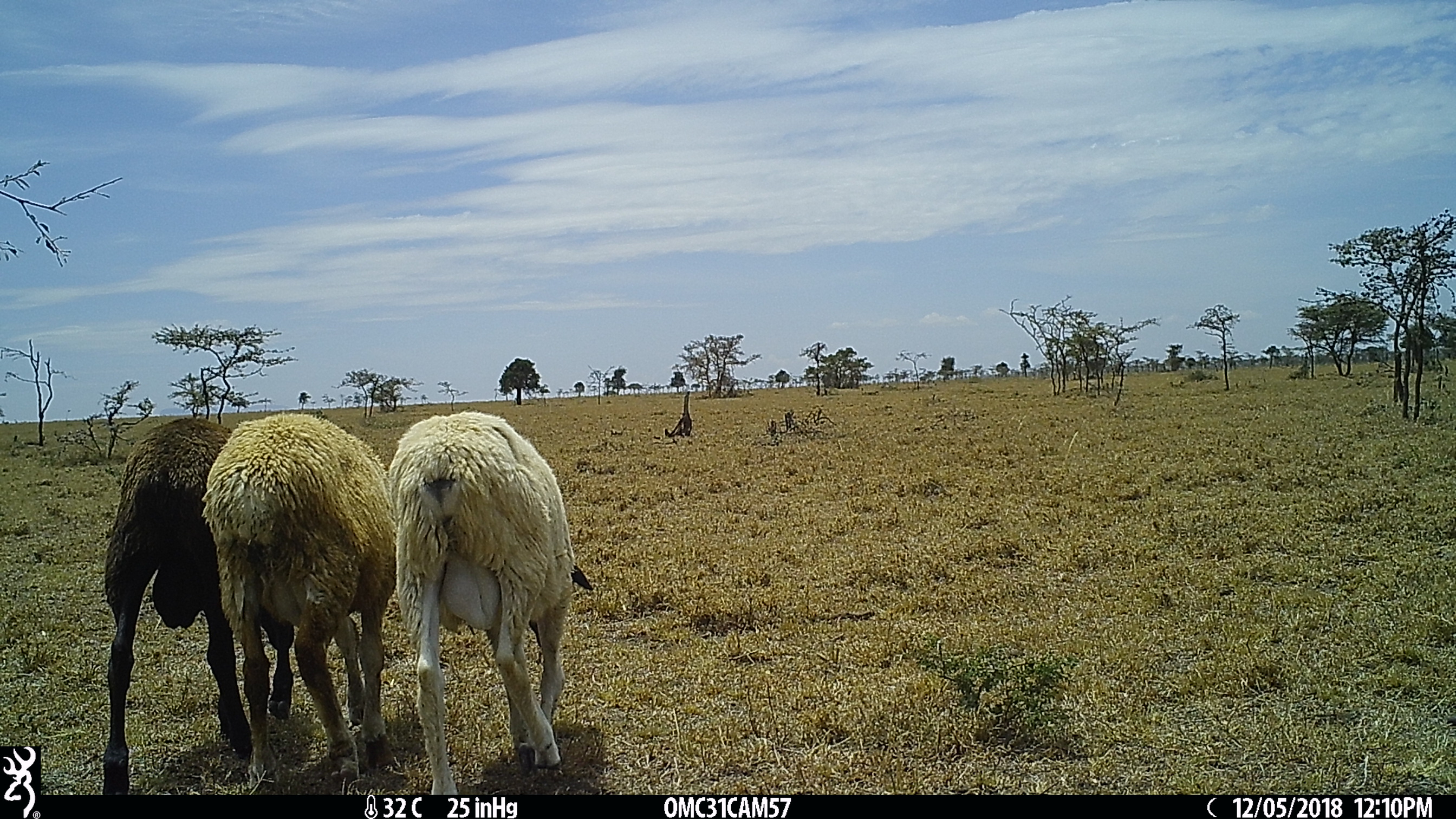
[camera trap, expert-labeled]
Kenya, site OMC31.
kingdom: Animalia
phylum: Chordata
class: Mammalia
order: Artiodactyla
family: Bovidae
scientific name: Bovidae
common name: sheep or goat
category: shoat